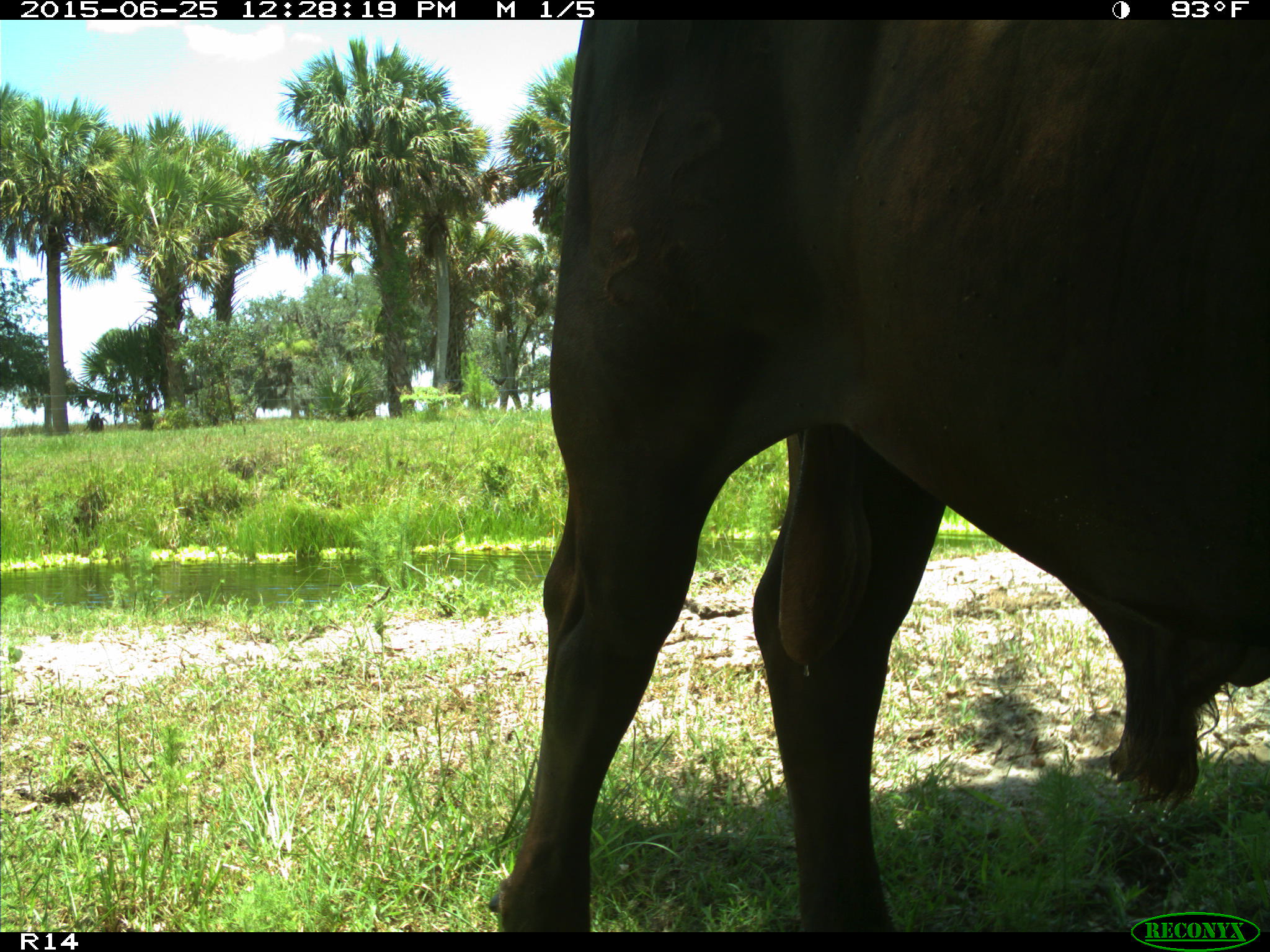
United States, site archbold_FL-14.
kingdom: Animalia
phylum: Chordata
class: Mammalia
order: Artiodactyla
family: Bovidae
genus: Bos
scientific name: Bos taurus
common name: domestic cow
Bos taurus (domestic cow).